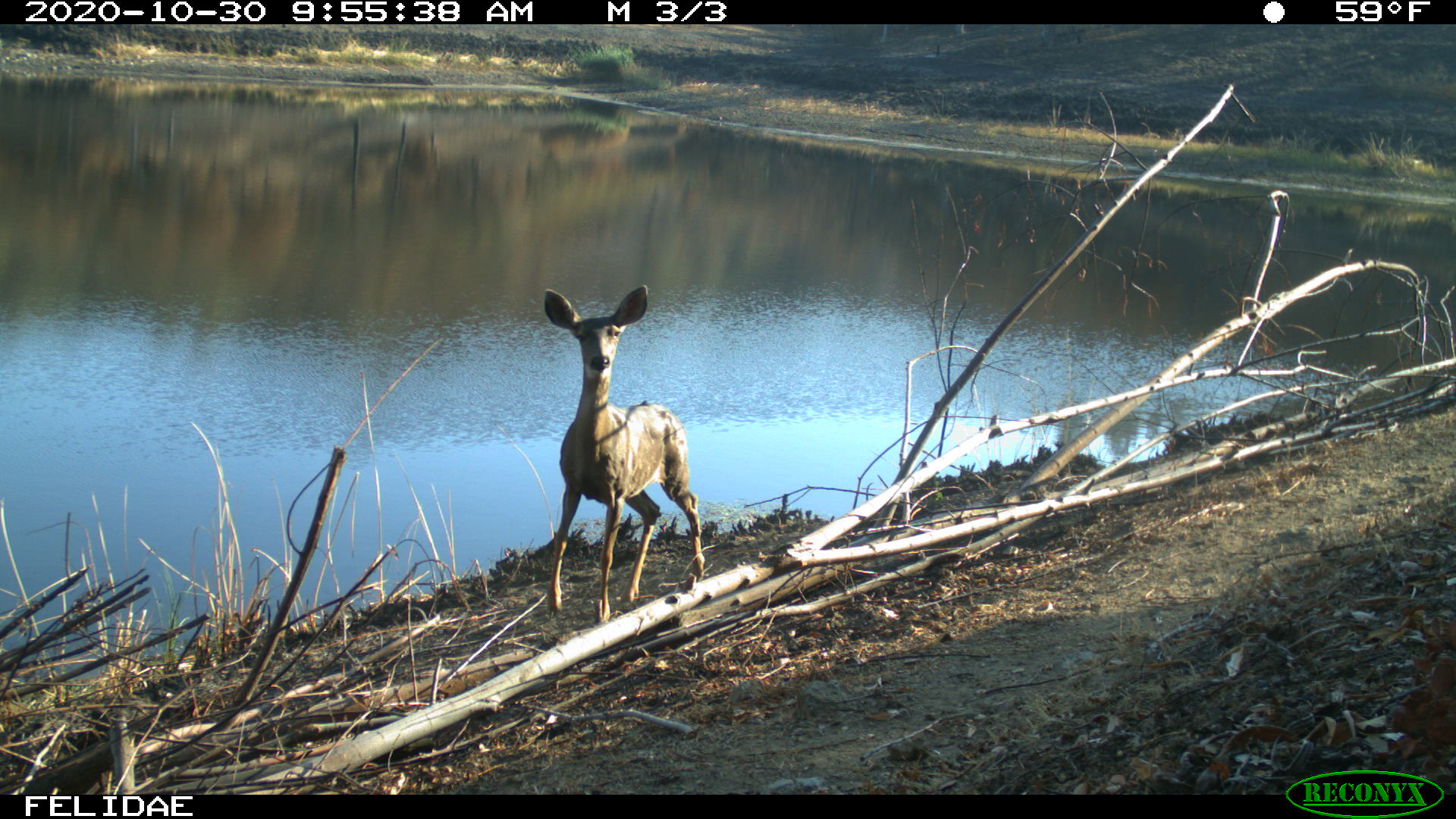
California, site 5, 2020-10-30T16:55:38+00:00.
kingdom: Animalia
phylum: Chordata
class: Mammalia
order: Artiodactyla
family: Cervidae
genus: Odocoileus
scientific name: Odocoileus hemionus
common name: mule deer